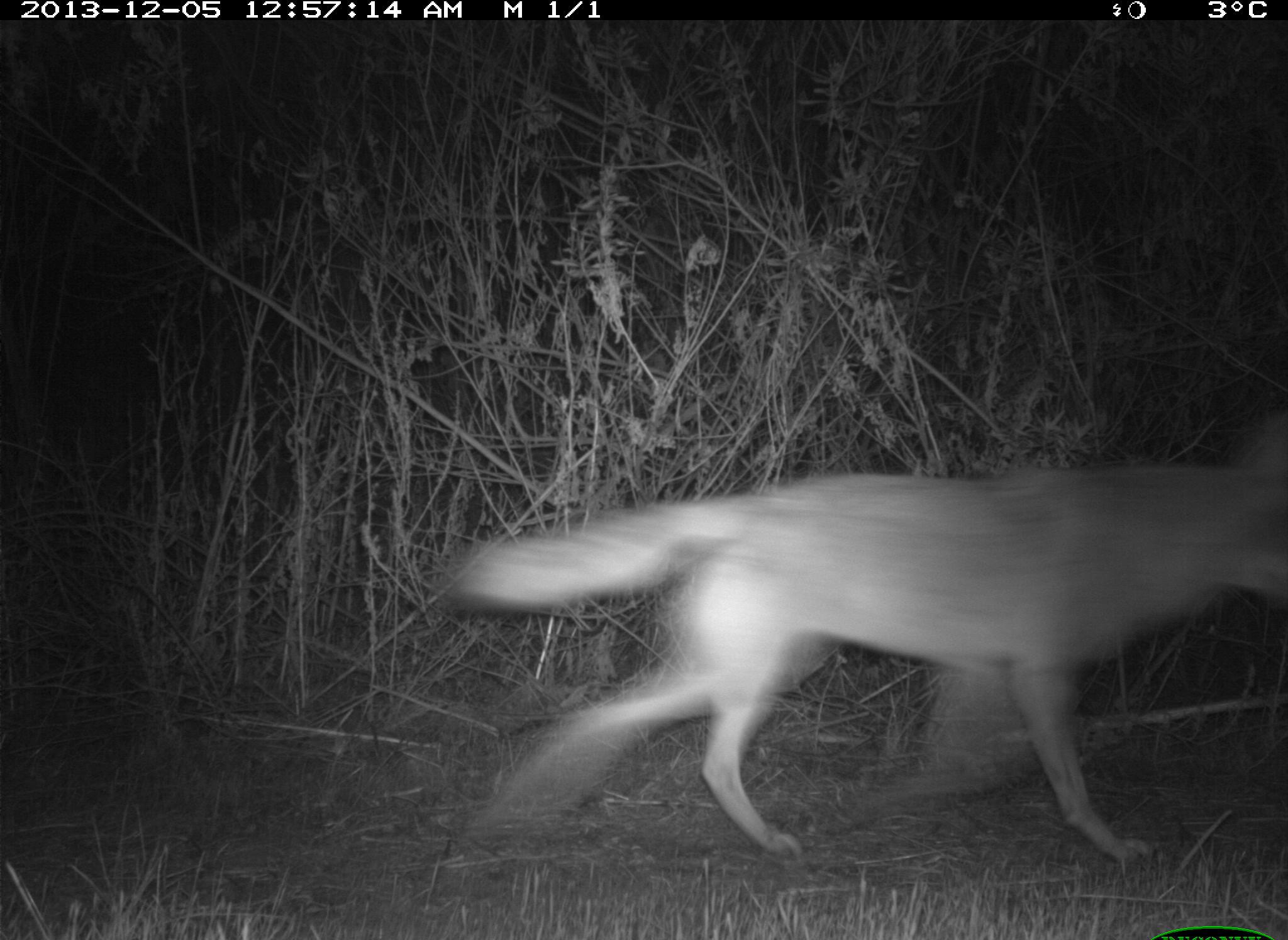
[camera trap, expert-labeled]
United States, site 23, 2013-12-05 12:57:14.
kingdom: Animalia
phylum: Chordata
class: Mammalia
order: Carnivora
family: Canidae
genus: Canis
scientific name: Canis latrans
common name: coyote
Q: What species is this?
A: Coyote (Canis latrans).